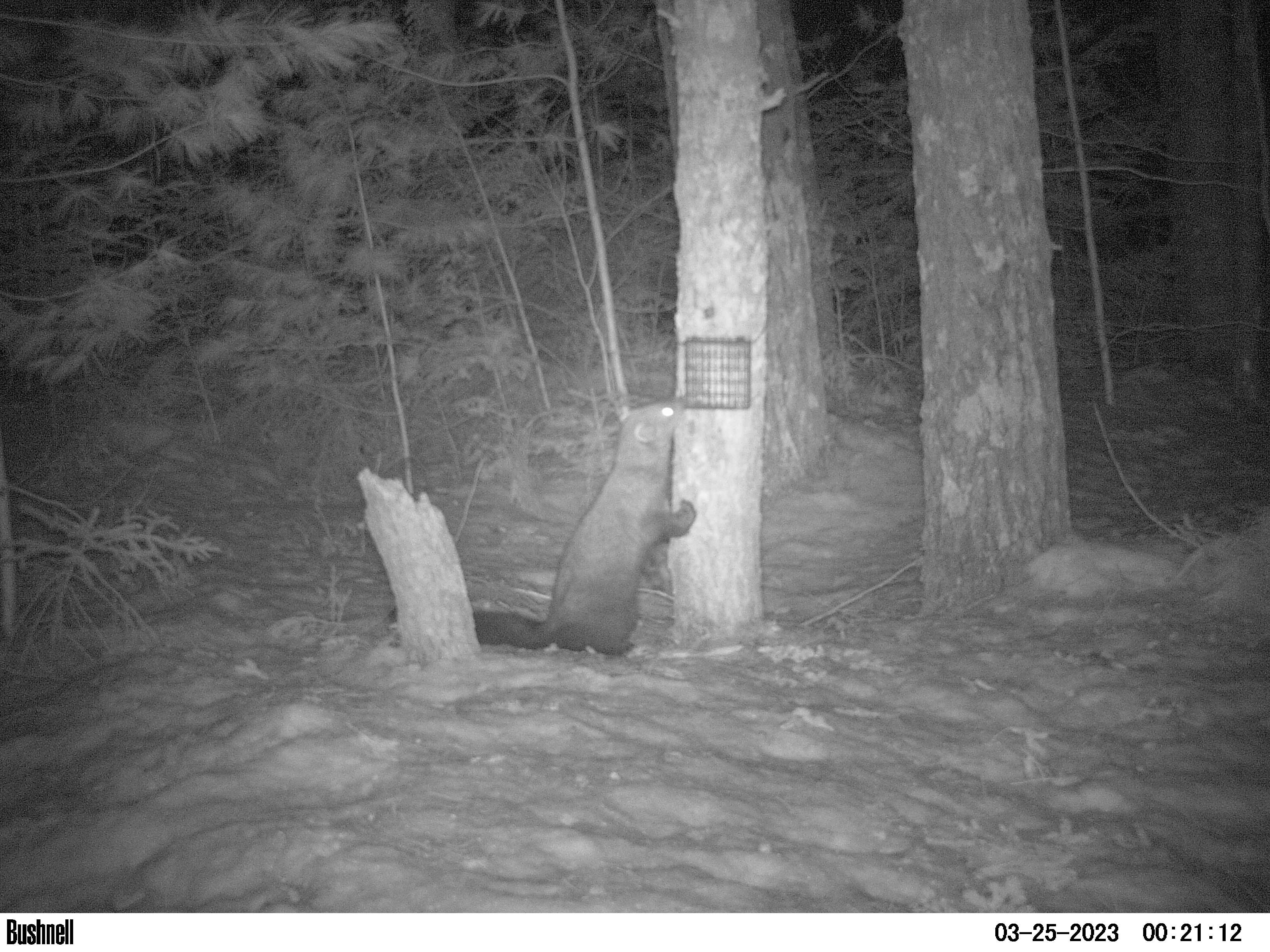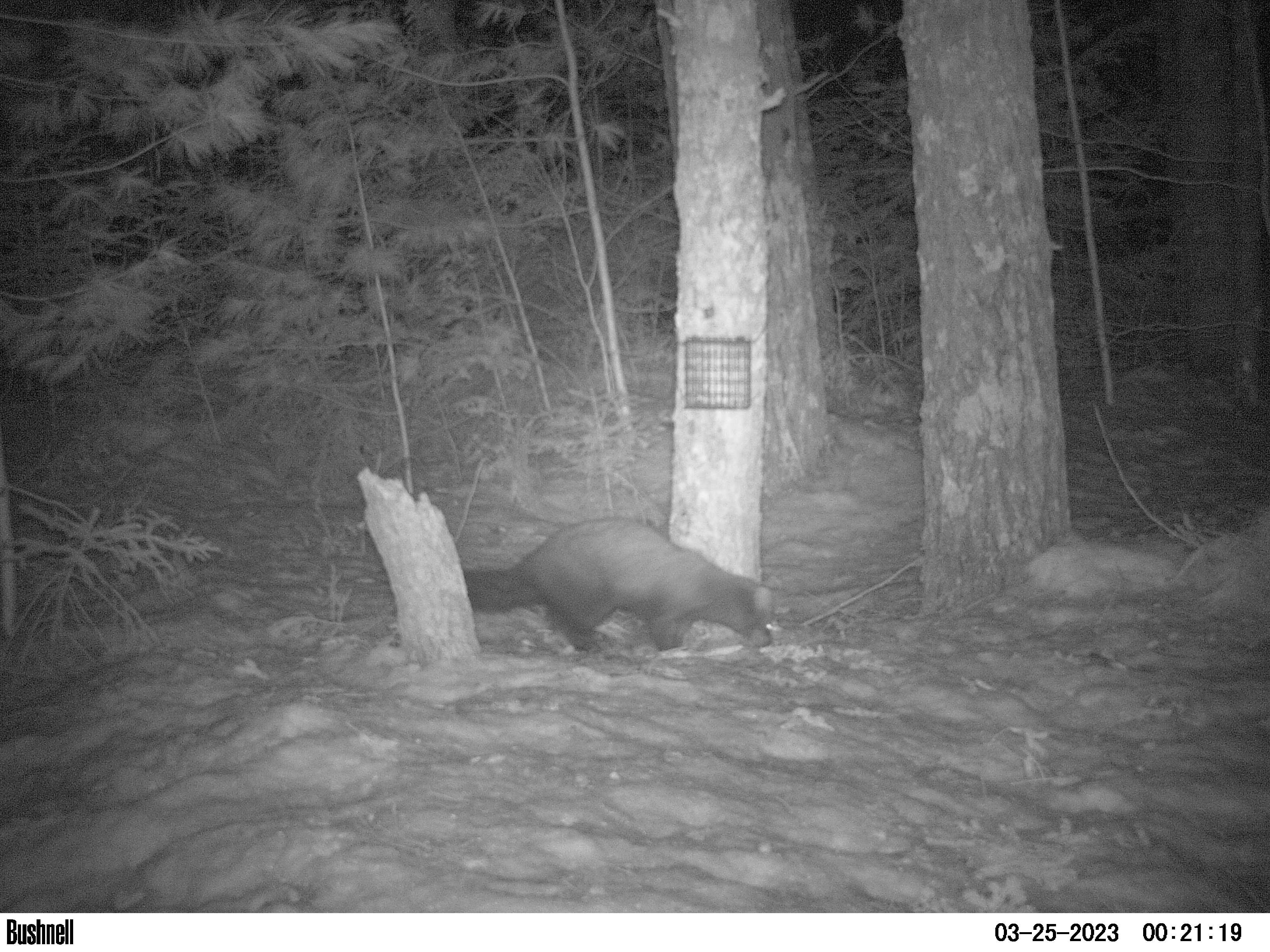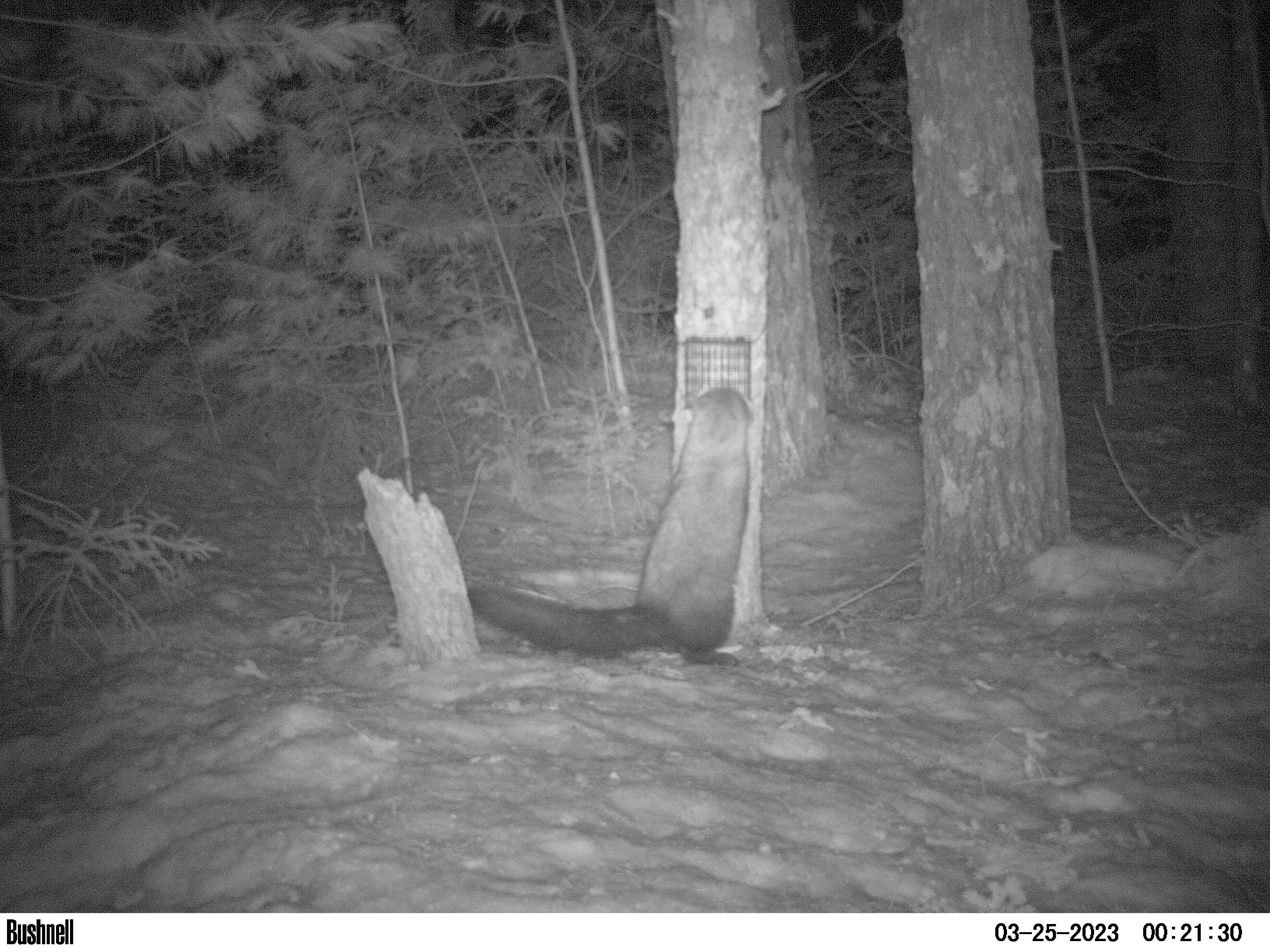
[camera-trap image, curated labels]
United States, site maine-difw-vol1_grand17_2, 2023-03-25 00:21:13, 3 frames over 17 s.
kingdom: Animalia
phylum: Chordata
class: Mammalia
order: Carnivora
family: Mustelidae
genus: Pekania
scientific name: Pekania pennanti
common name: fisher